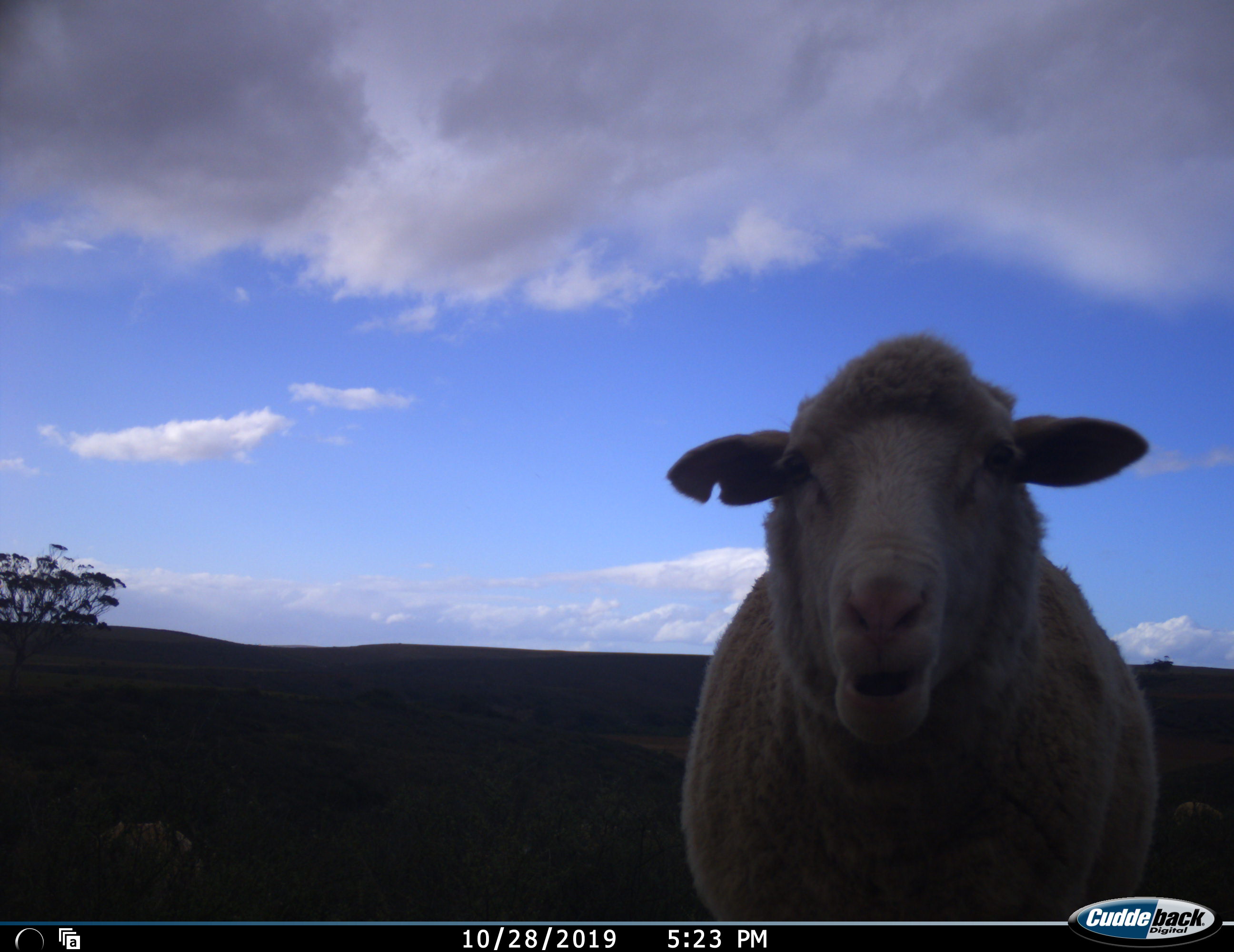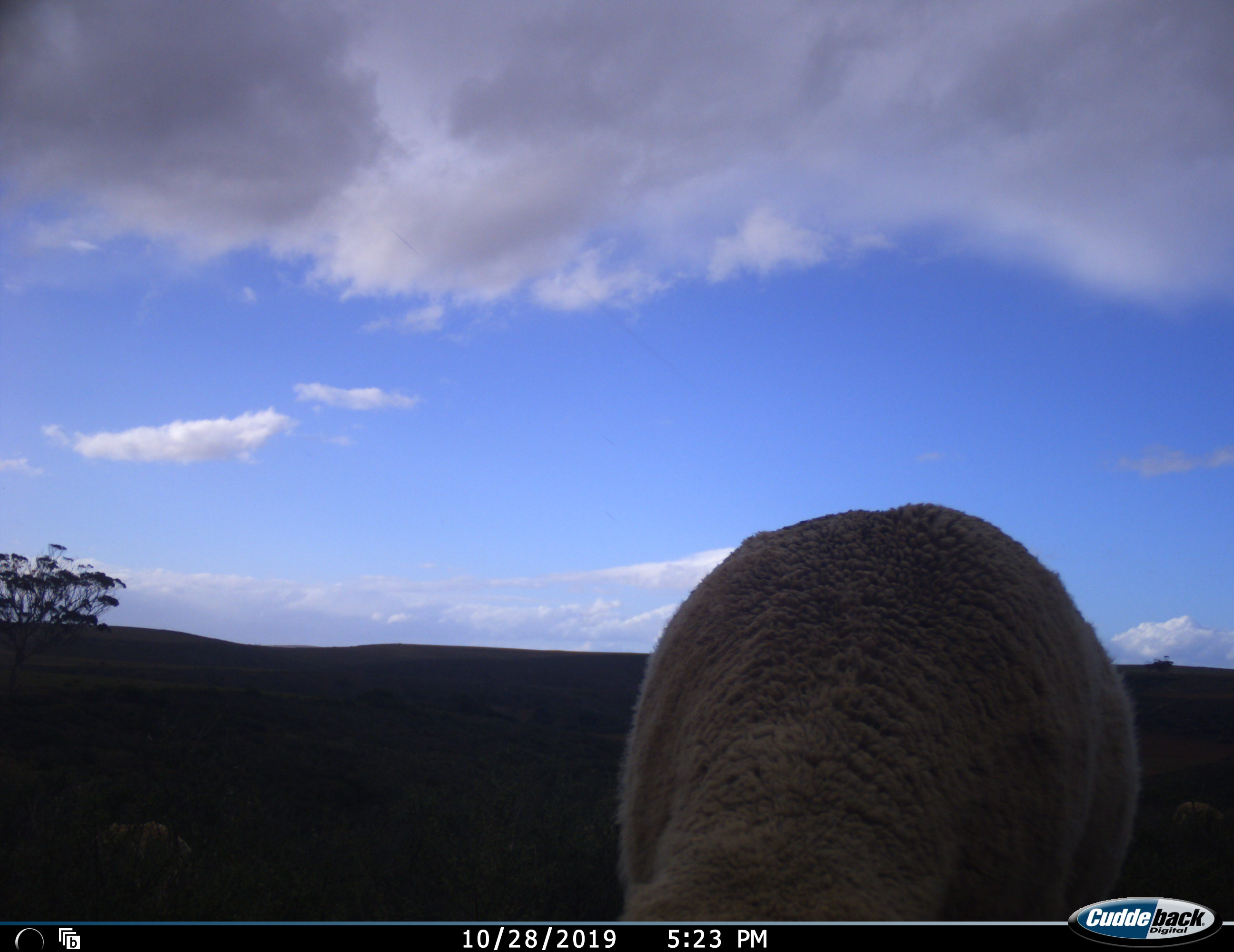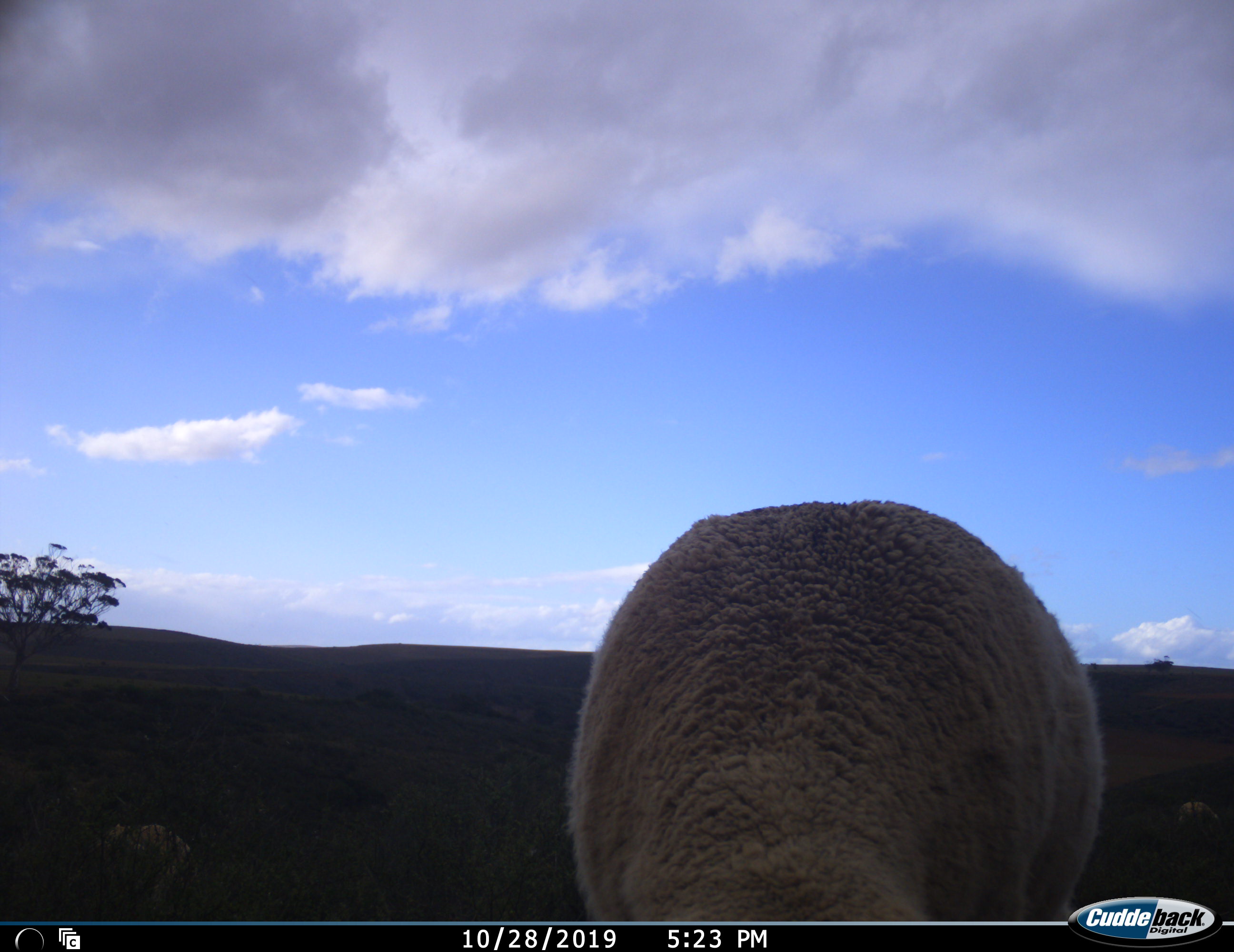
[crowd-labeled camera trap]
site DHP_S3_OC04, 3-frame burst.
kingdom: Animalia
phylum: Chordata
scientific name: Vertebrata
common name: domestic animal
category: domesticanimal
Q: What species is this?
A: Domesticanimal (domestic animal) (Vertebrata).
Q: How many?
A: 1.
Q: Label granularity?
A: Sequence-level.